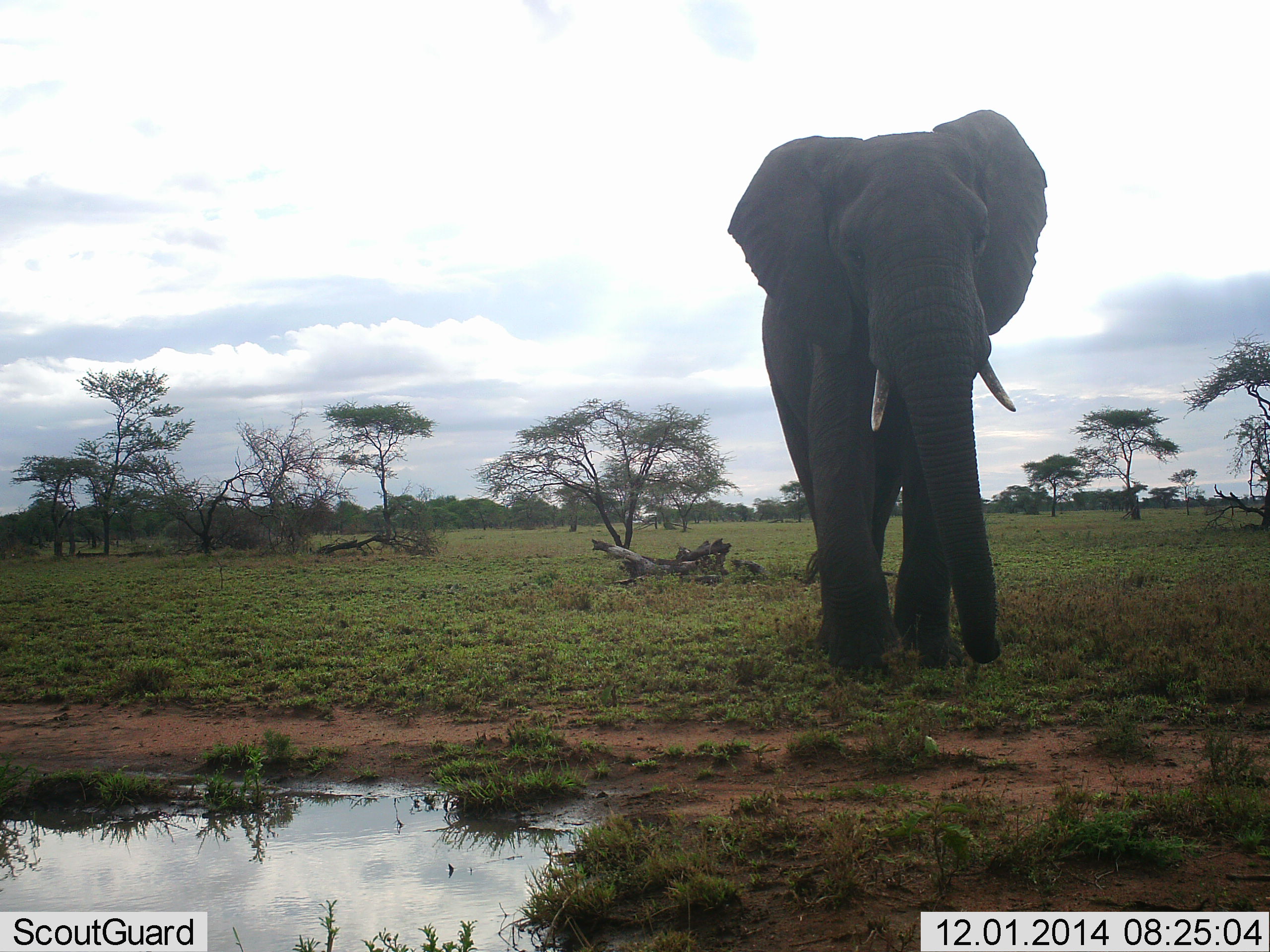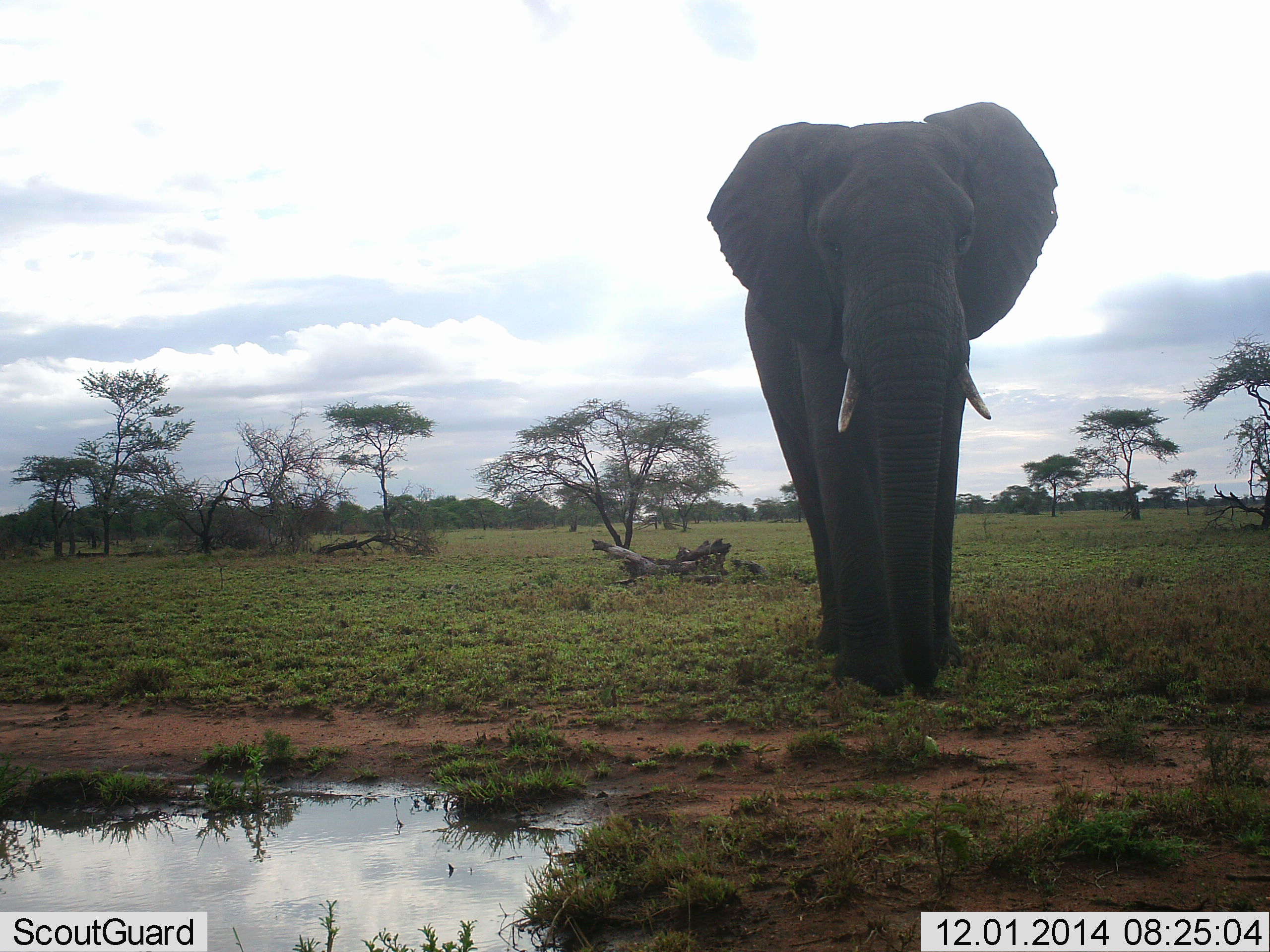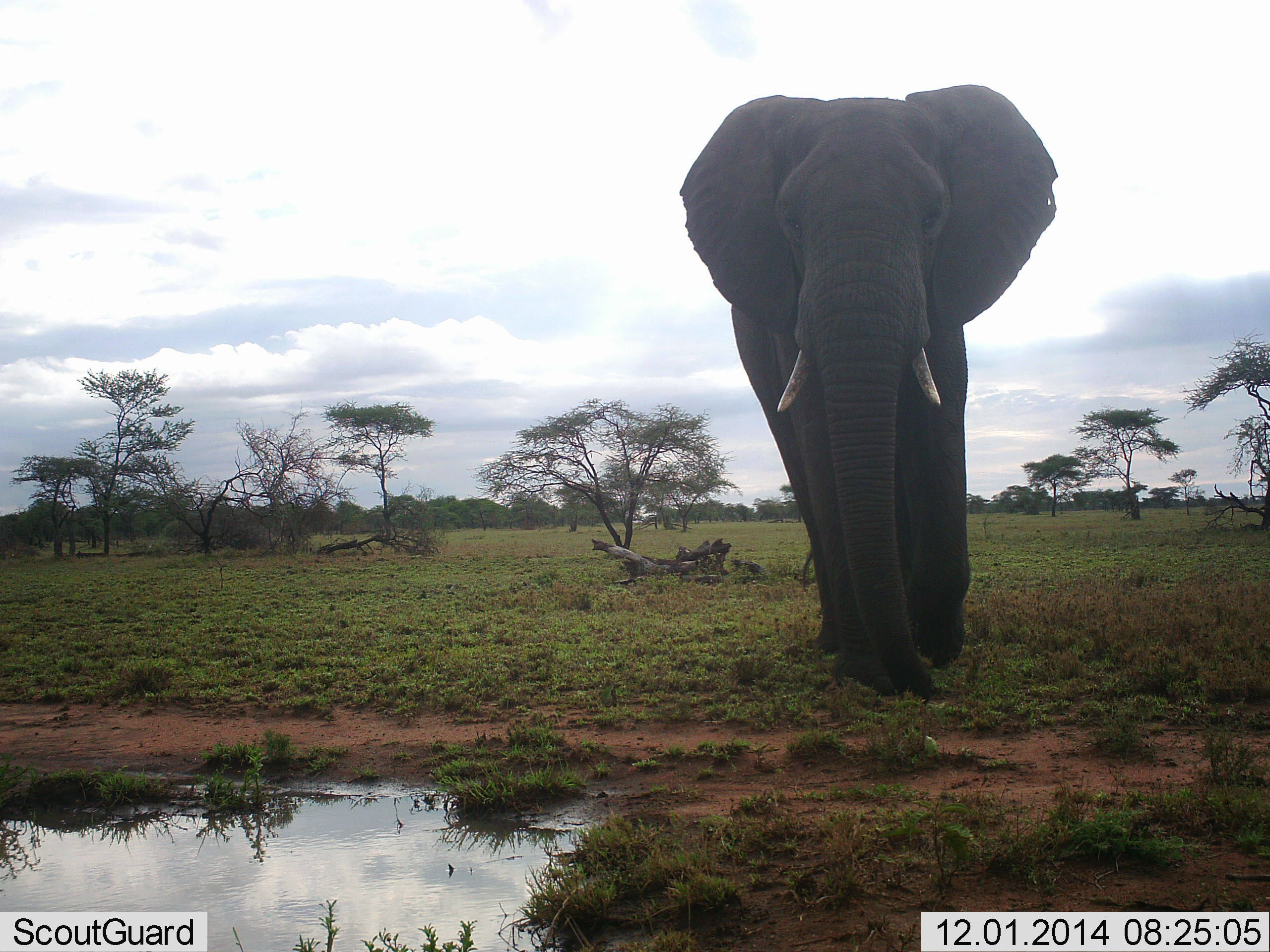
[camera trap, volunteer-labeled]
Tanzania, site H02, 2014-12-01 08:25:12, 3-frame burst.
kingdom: Animalia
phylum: Chordata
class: Mammalia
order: Proboscidea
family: Elephantidae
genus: Loxodonta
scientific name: Loxodonta africana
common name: african bush elephant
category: elephant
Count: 1.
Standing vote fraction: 20%.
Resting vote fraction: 0%.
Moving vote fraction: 80%.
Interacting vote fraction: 0%.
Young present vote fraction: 0%.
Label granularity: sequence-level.